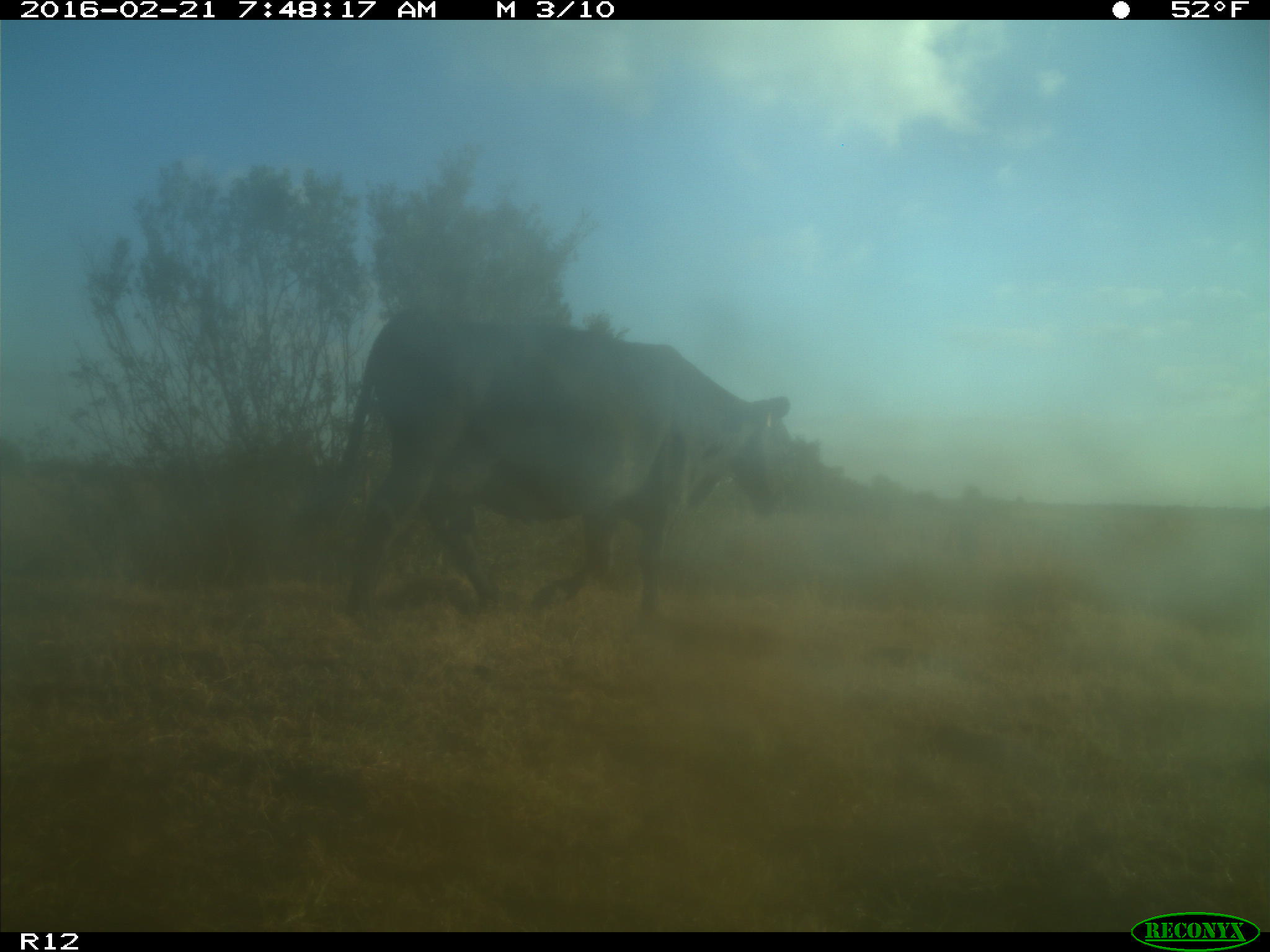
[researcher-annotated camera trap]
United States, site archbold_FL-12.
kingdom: Animalia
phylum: Chordata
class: Mammalia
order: Artiodactyla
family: Bovidae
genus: Bos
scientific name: Bos taurus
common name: domestic cow